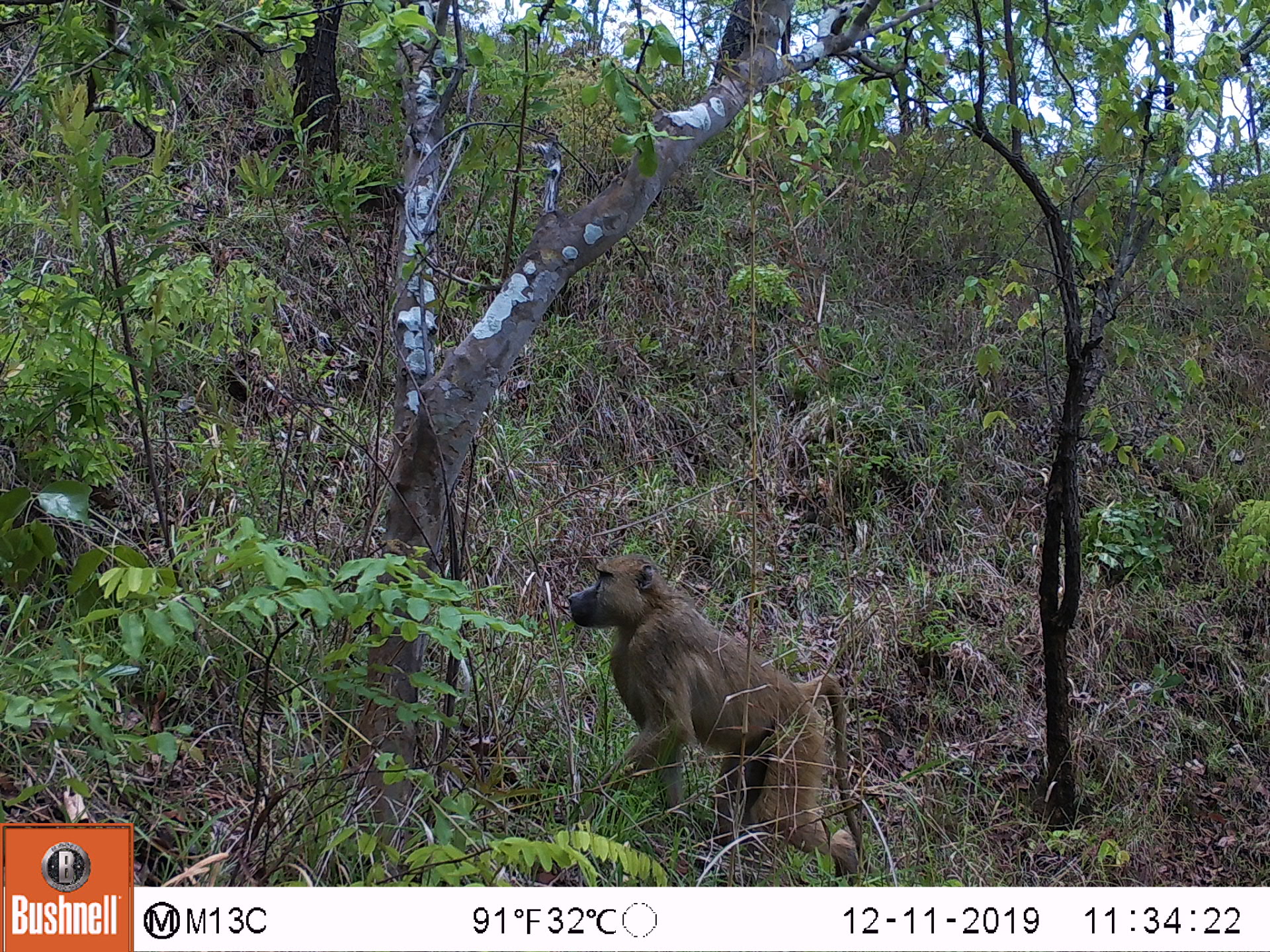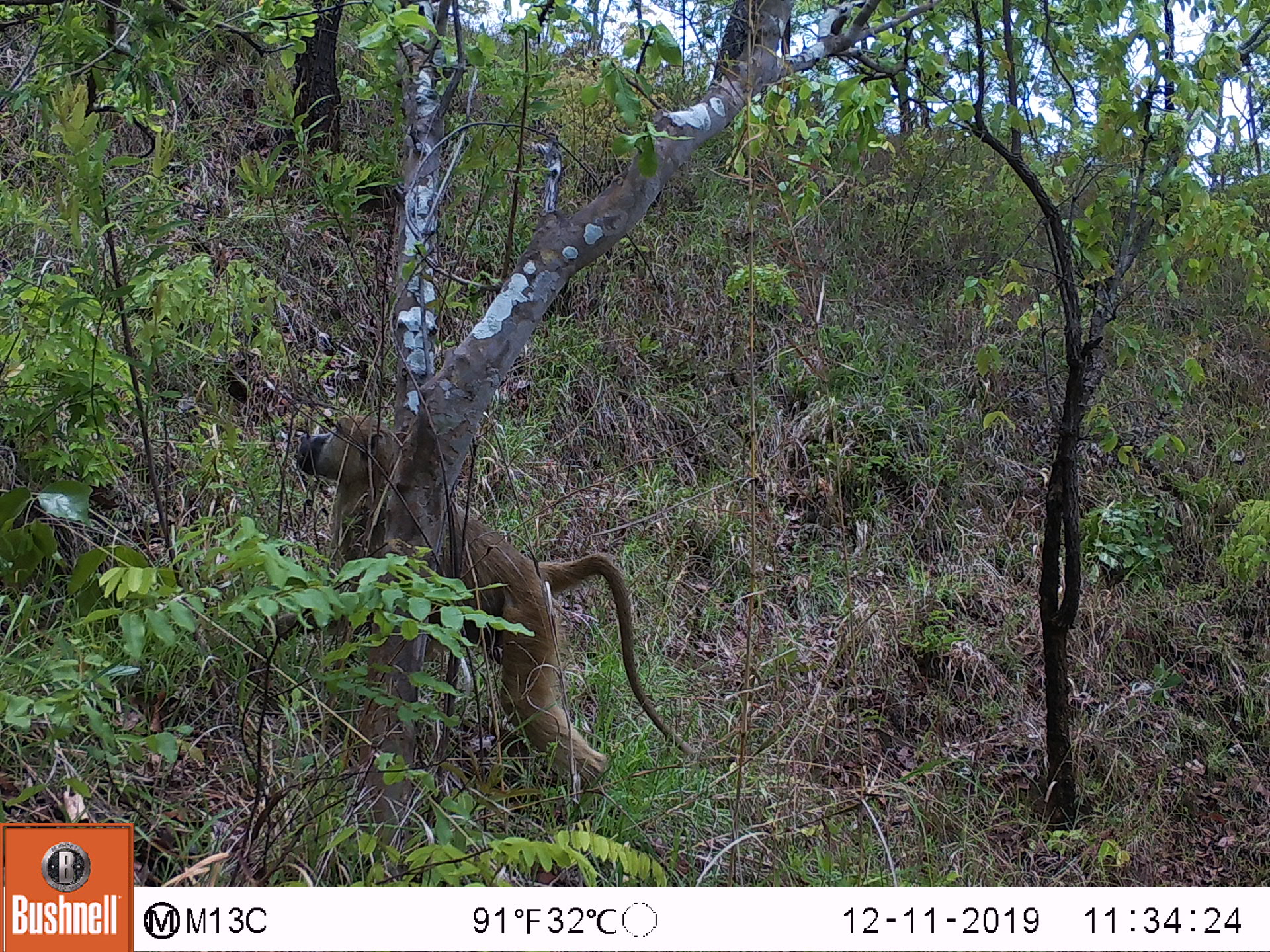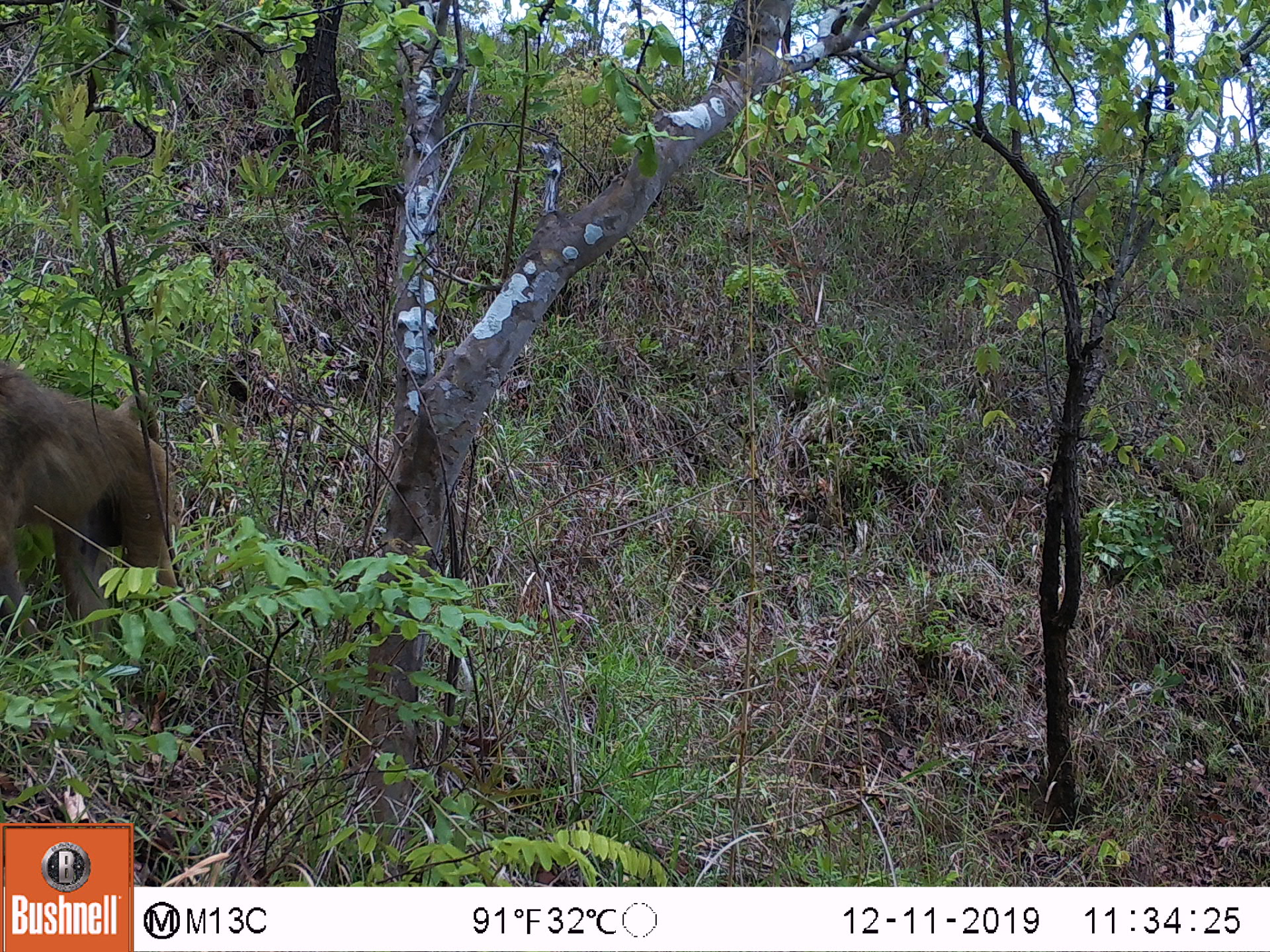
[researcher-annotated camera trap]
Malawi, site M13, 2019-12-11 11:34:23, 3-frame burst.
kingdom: Animalia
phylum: Chordata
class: Mammalia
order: Primates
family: Cercopithecidae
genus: Papio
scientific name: Papio cynocephalus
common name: yellow baboon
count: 1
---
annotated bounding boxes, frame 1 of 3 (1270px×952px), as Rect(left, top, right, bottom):
yellow baboon: Rect(556, 550, 862, 873)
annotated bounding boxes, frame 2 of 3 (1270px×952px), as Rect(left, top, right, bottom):
yellow baboon: Rect(292, 409, 683, 813)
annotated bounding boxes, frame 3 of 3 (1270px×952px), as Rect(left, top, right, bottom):
yellow baboon: Rect(0, 370, 175, 659)